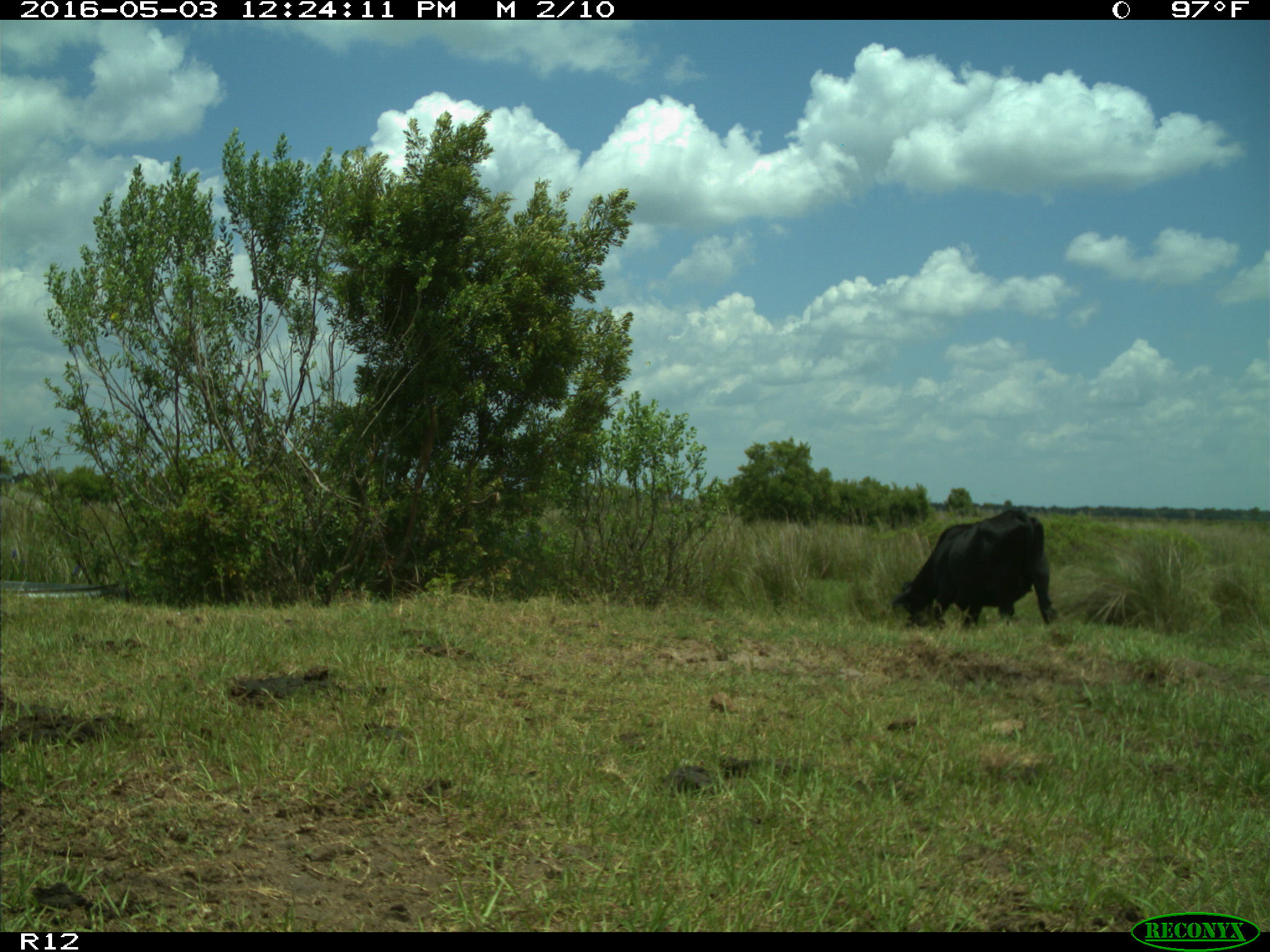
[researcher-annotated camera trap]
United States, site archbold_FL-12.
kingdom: Animalia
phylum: Chordata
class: Mammalia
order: Artiodactyla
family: Bovidae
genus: Bos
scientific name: Bos taurus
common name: domestic cow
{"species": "Bos taurus (domestic cow)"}